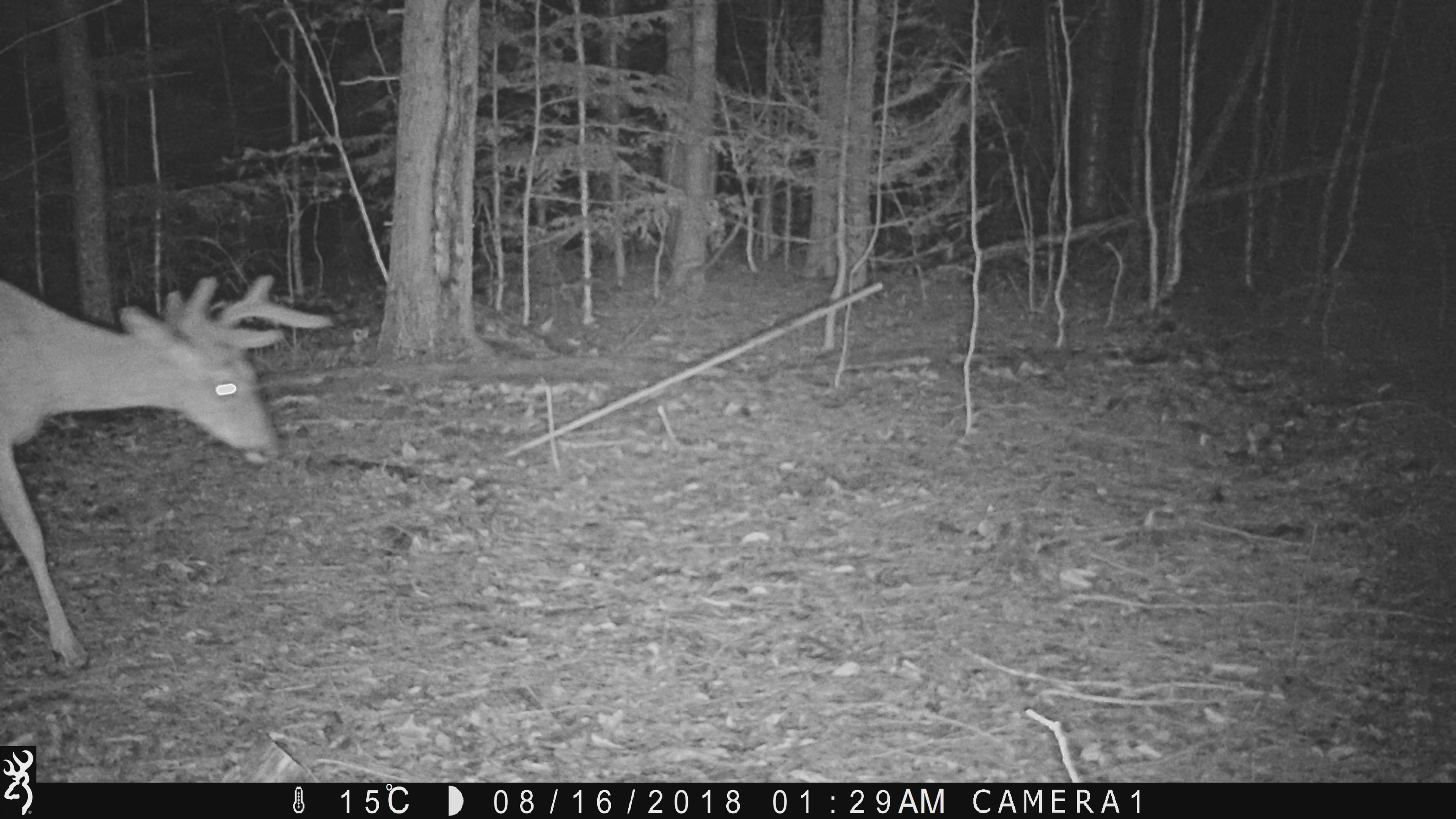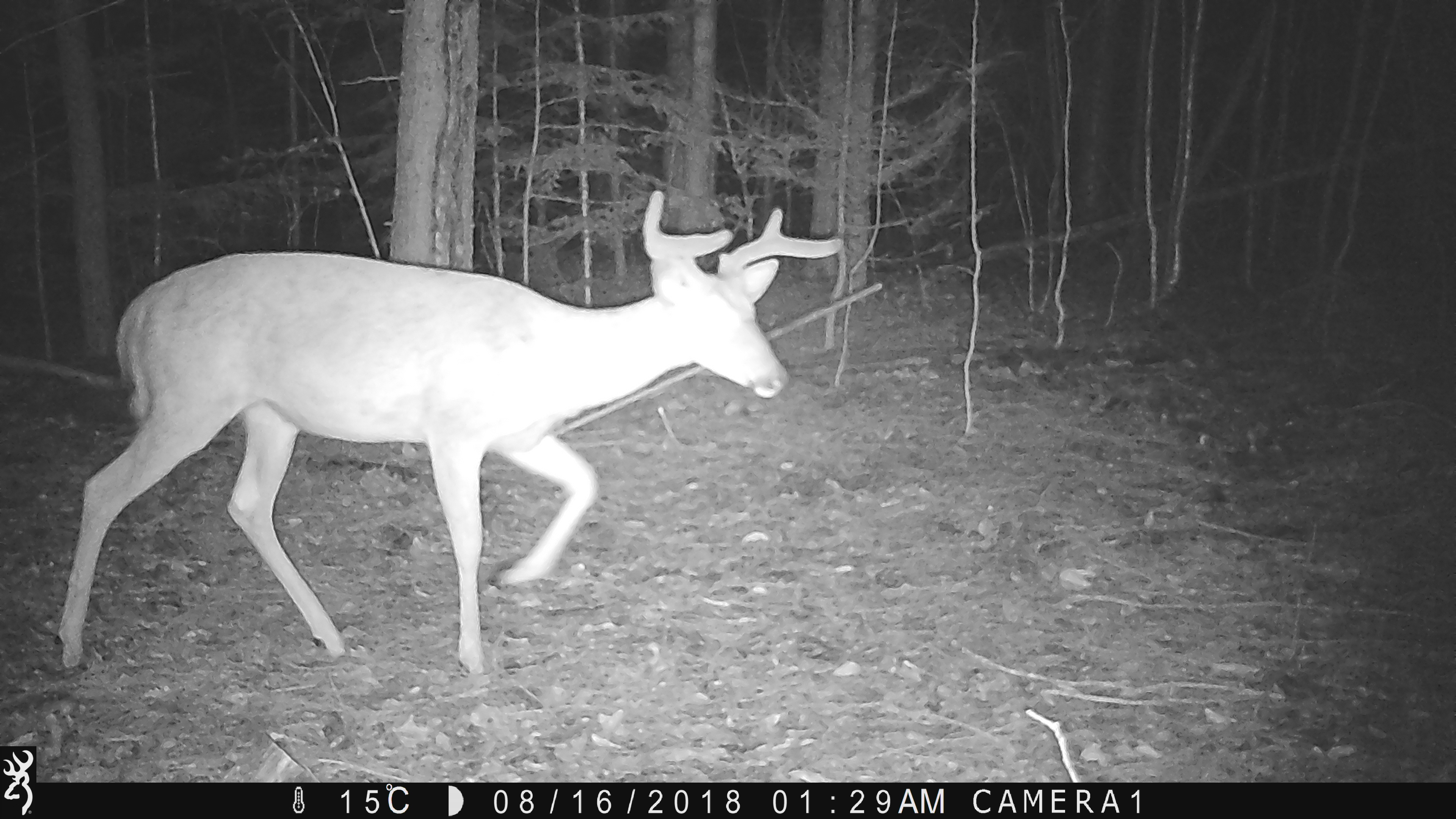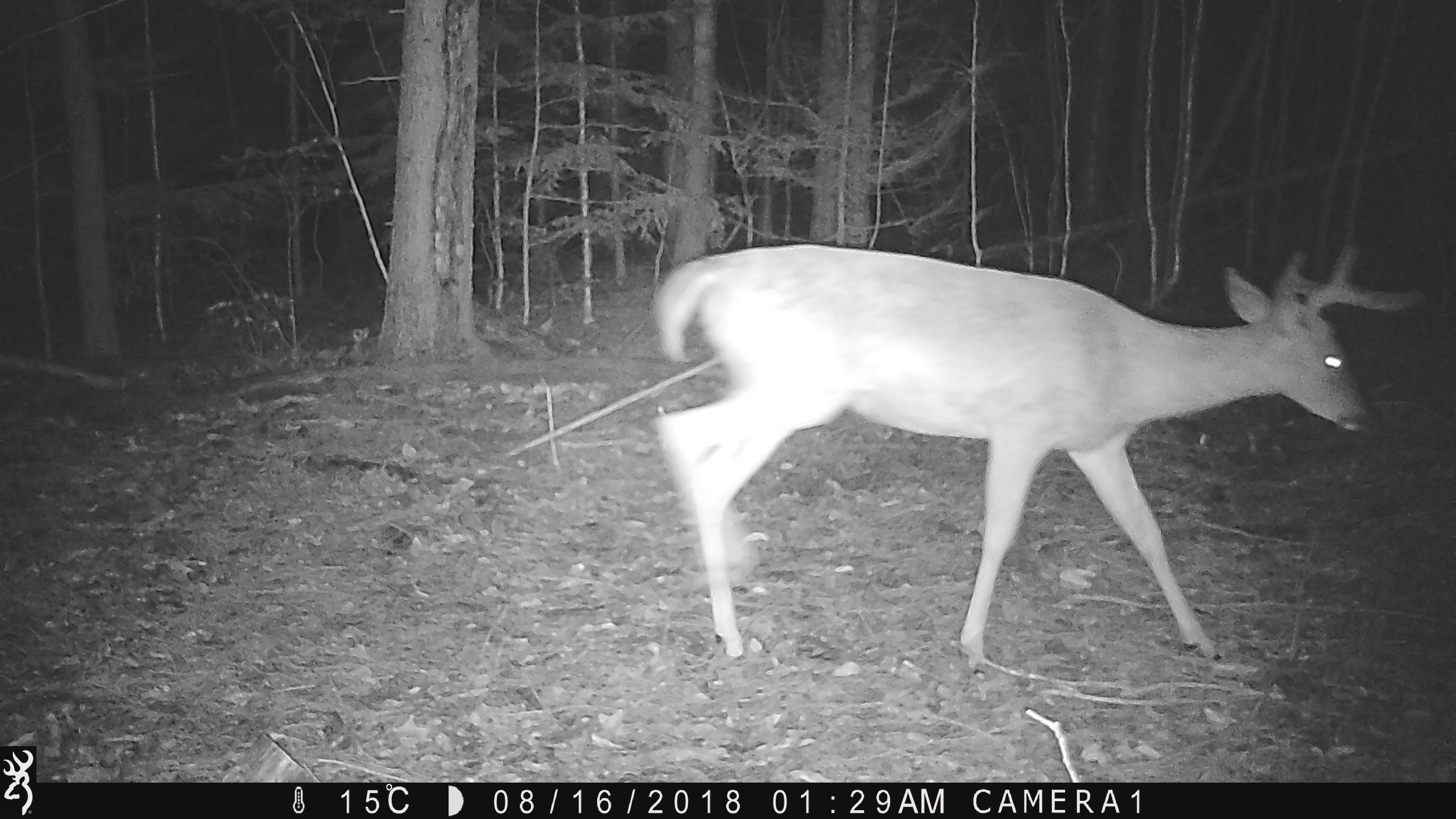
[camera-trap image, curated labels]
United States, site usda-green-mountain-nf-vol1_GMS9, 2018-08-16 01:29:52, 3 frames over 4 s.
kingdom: Animalia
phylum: Chordata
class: Mammalia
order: Artiodactyla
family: Cervidae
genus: Odocoileus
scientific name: Odocoileus virginianus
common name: white-tailed deer